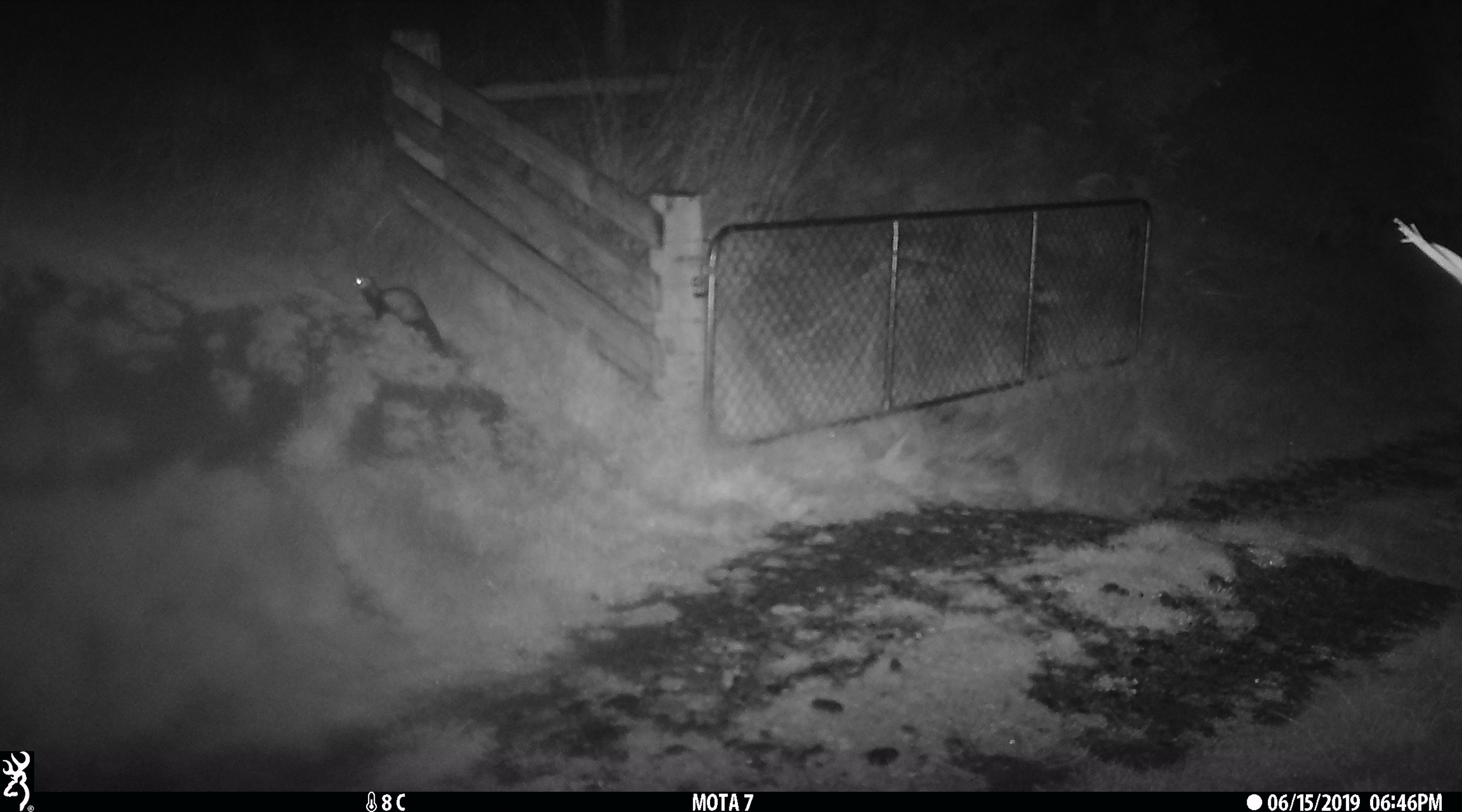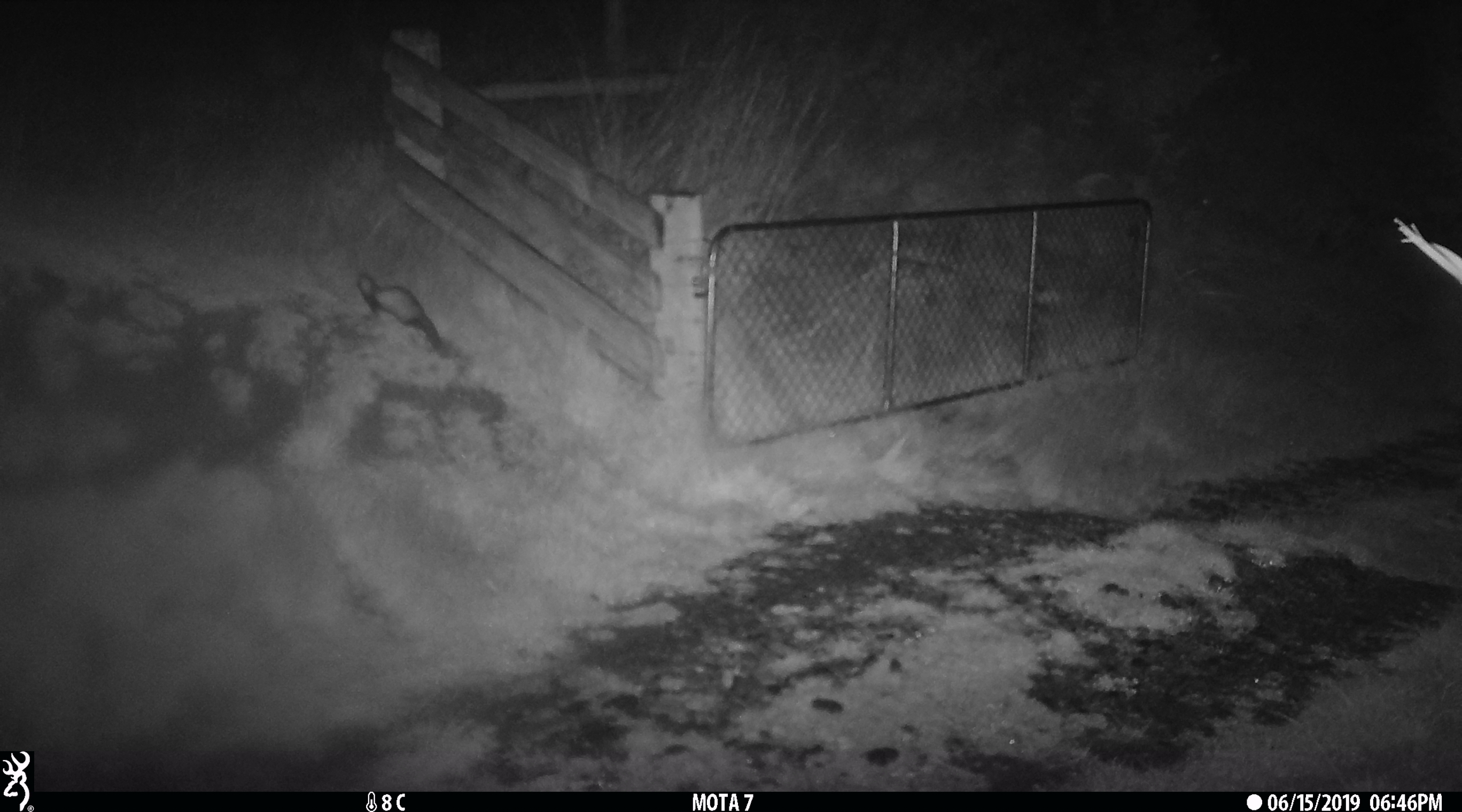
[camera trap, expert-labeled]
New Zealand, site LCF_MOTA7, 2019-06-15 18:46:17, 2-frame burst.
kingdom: Animalia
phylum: Chordata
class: Mammalia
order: Carnivora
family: Mustelidae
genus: Mustela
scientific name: Mustela furo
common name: ferret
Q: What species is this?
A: Ferret (Mustela furo).